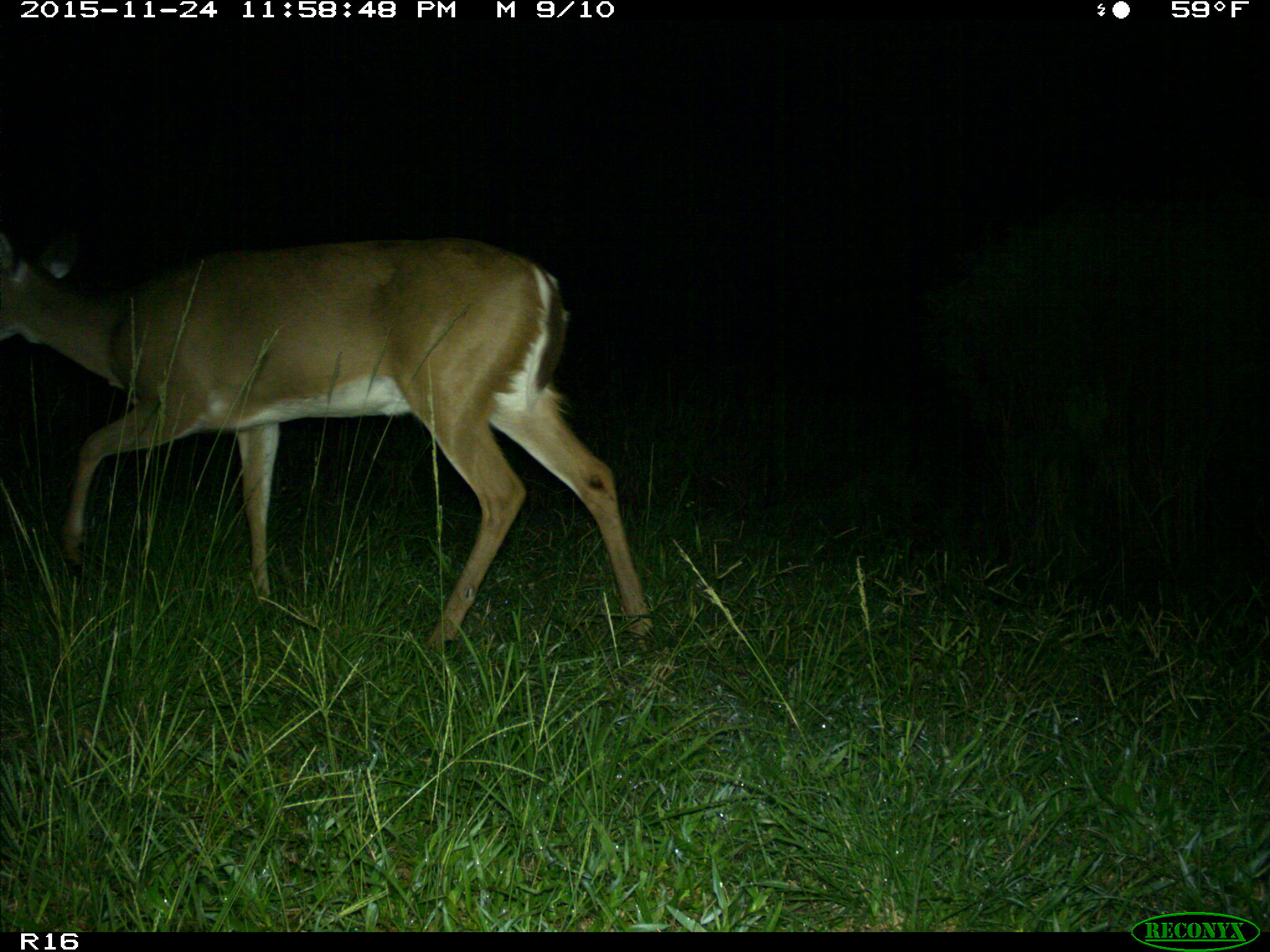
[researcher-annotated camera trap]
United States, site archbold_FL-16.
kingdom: Animalia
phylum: Chordata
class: Mammalia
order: Artiodactyla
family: Cervidae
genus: Odocoileus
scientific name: Odocoileus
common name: deer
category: unidentified deer